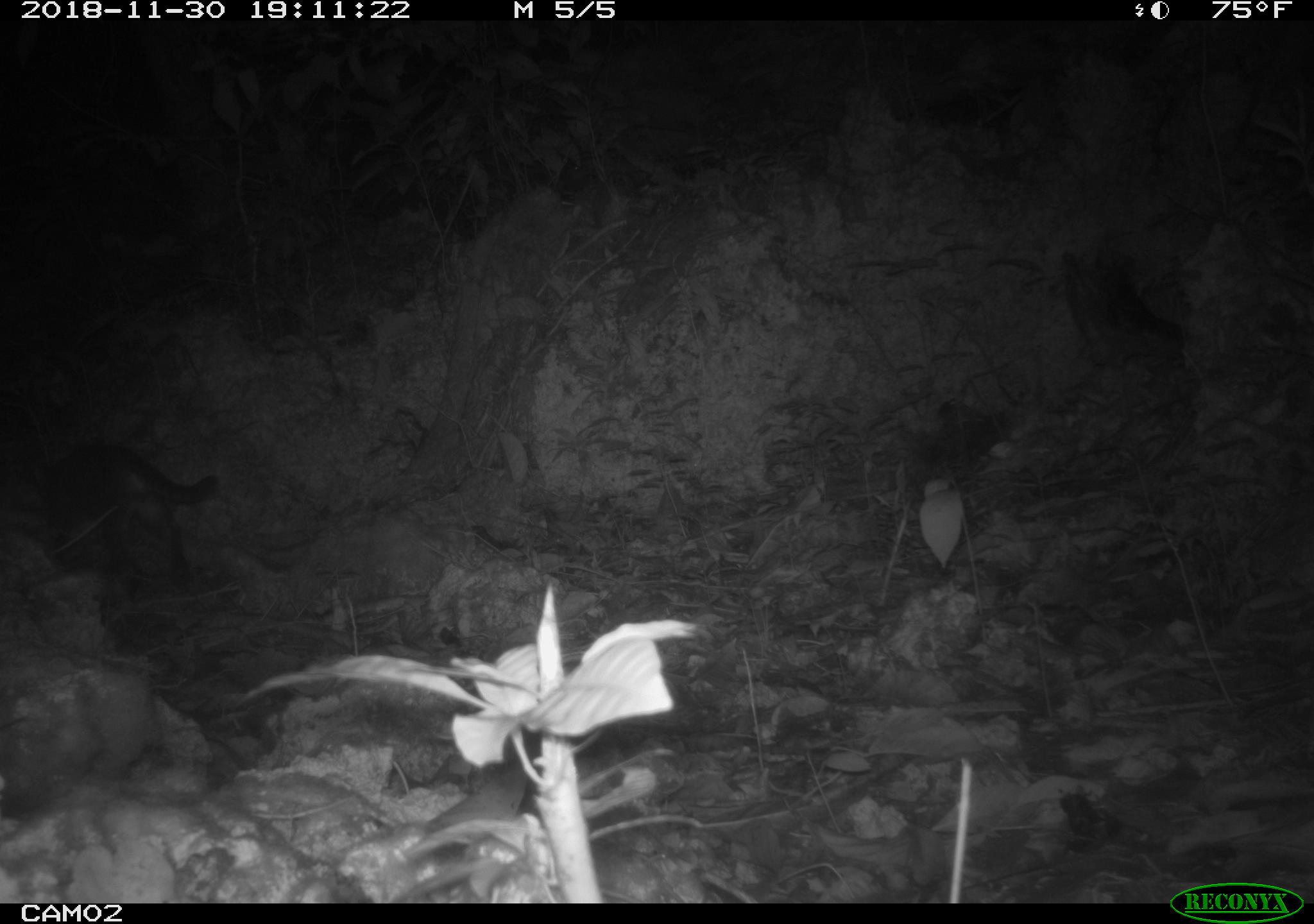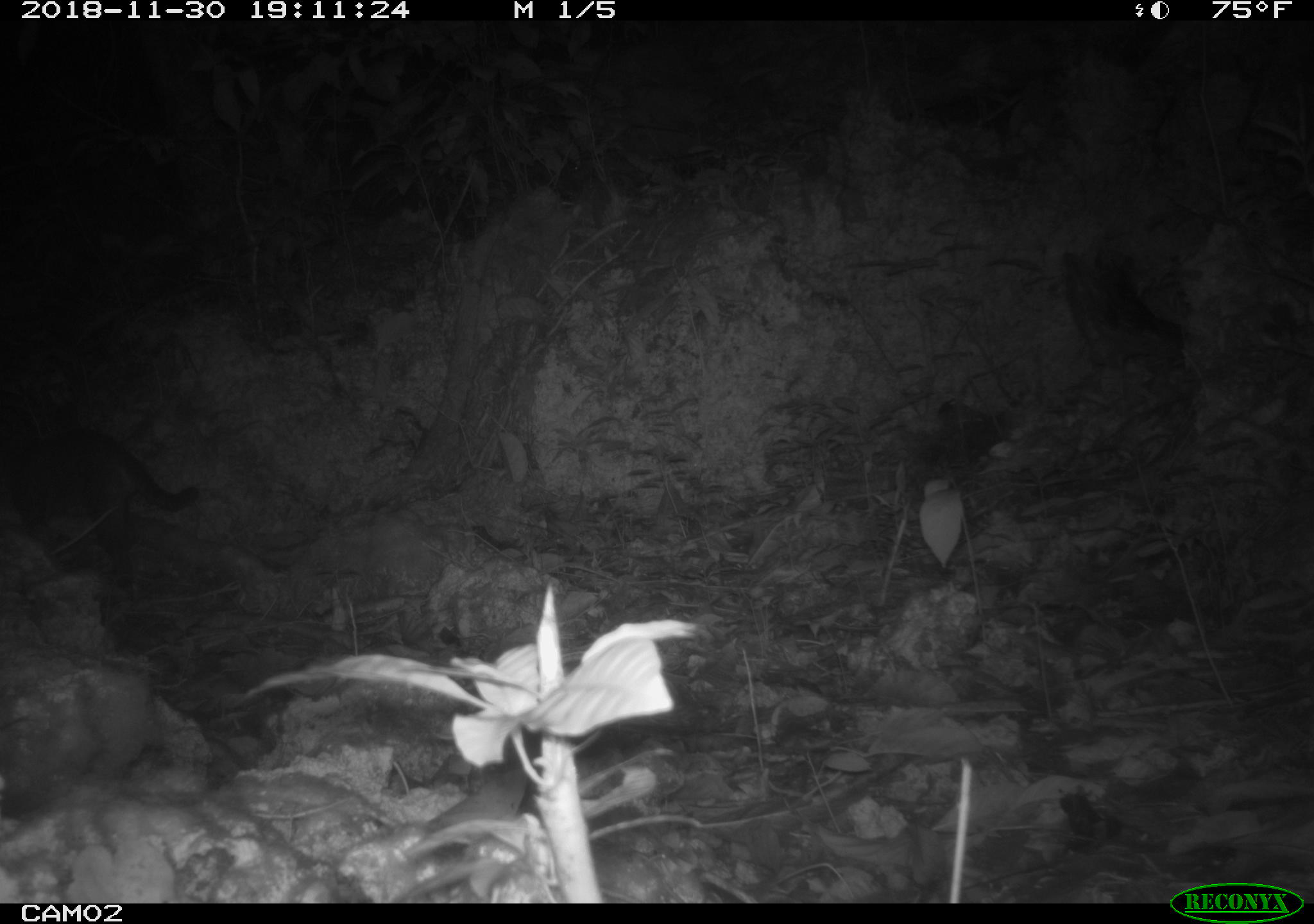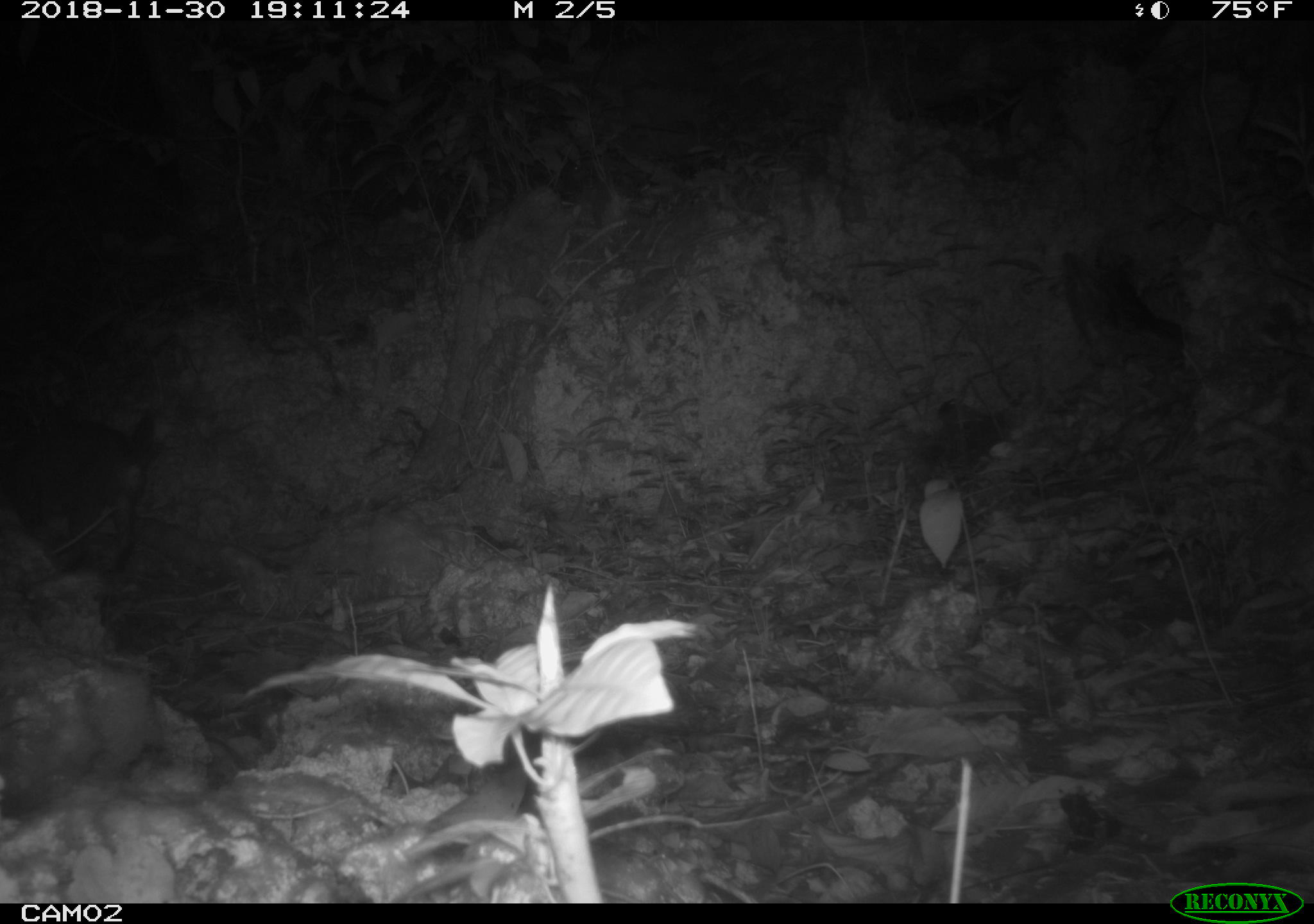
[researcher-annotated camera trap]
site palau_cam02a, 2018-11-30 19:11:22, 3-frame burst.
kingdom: Animalia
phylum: Chordata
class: Mammalia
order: Carnivora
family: Felidae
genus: Felis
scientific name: Felis catus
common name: cat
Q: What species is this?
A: Cat (Felis catus).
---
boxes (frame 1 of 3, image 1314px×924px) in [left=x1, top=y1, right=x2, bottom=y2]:
cat: [left=33, top=441, right=217, bottom=583]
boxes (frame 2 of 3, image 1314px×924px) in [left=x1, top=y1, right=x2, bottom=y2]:
cat: [left=1, top=429, right=198, bottom=570]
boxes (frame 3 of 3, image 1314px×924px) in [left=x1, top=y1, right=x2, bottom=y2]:
cat: [left=3, top=409, right=160, bottom=579]